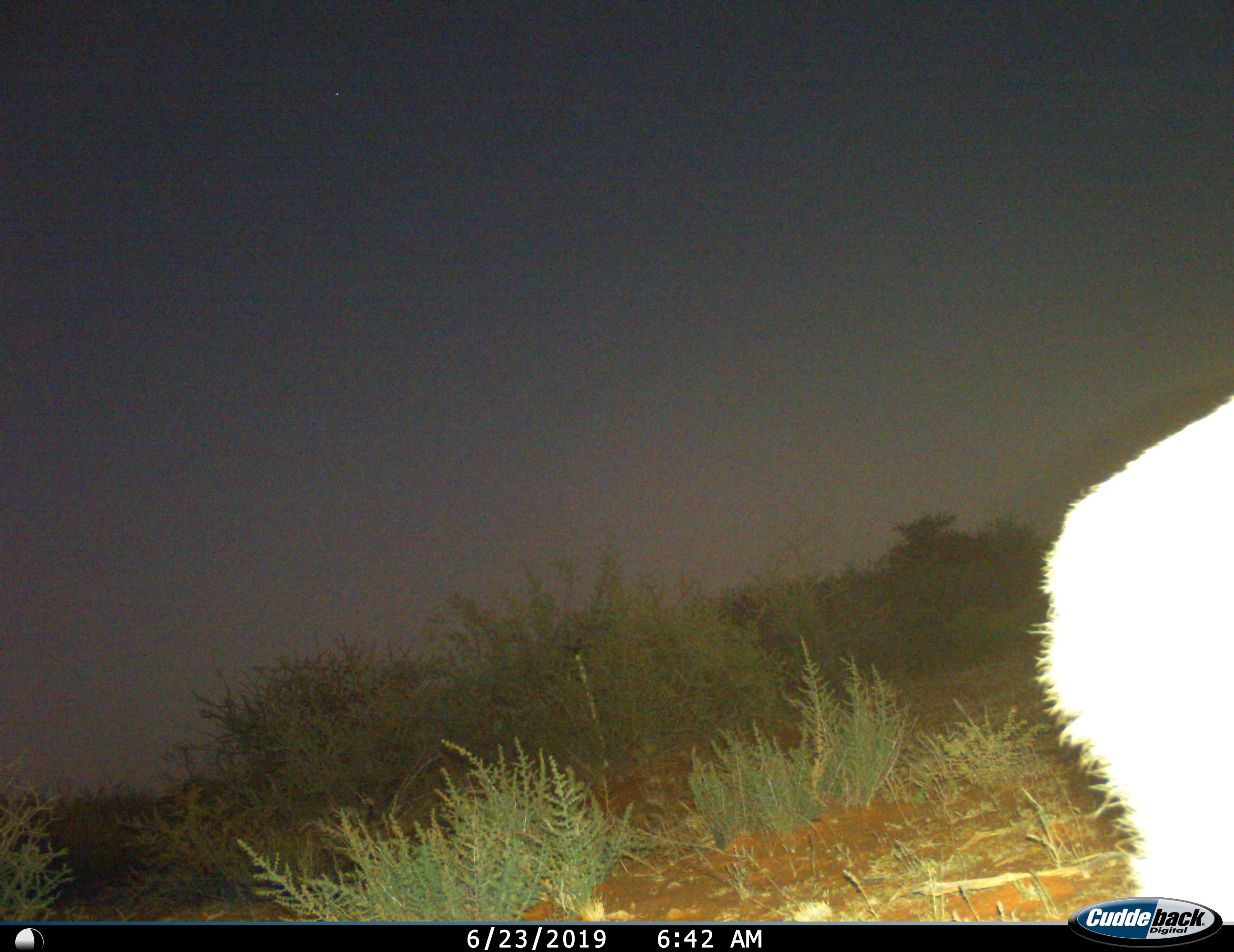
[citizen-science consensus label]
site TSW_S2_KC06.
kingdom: Animalia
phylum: Chordata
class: Mammalia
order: Artiodactyla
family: Bovidae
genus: Sylvicapra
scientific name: Sylvicapra grimmia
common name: common duiker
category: duikercommongrey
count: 1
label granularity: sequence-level